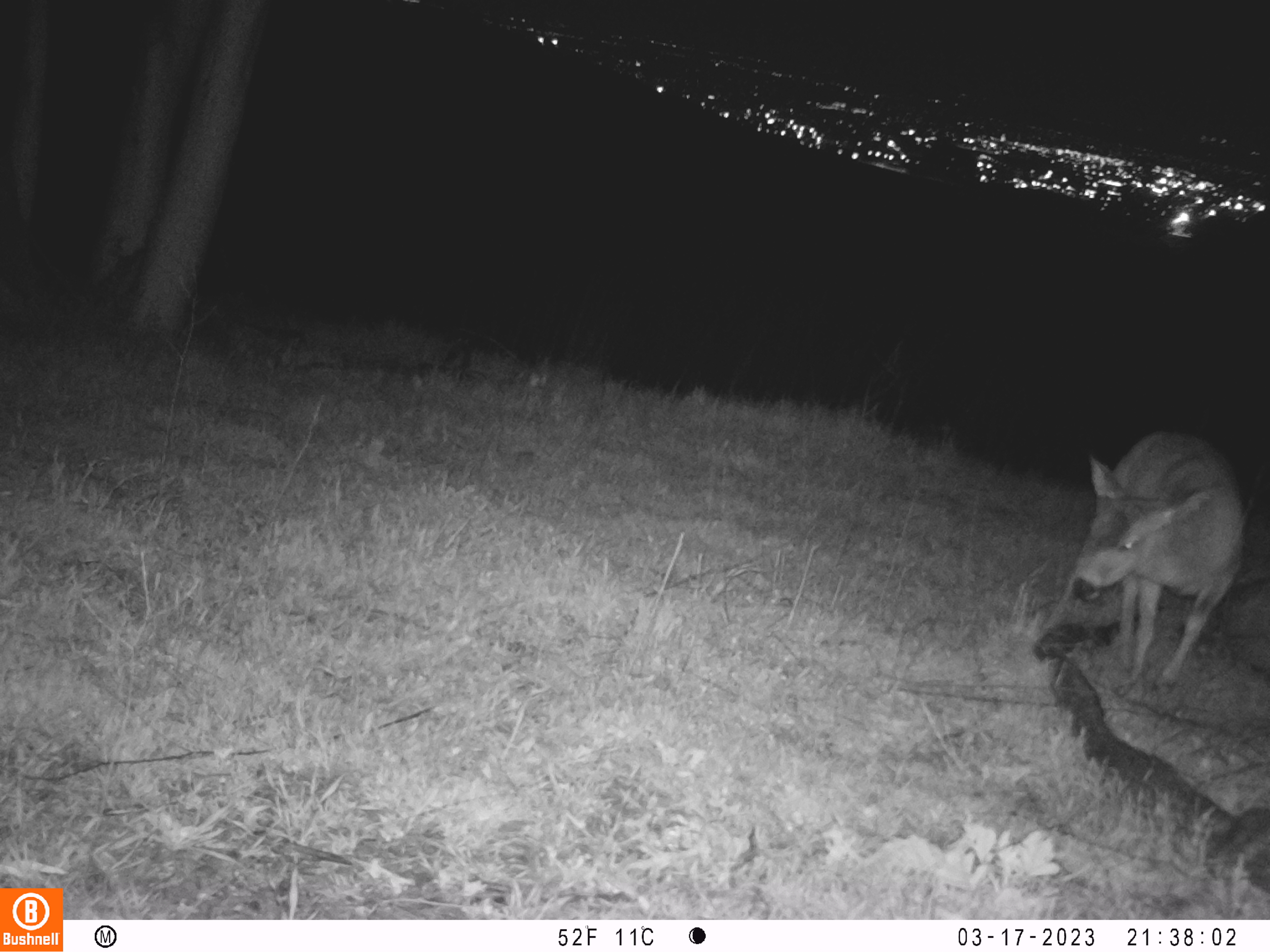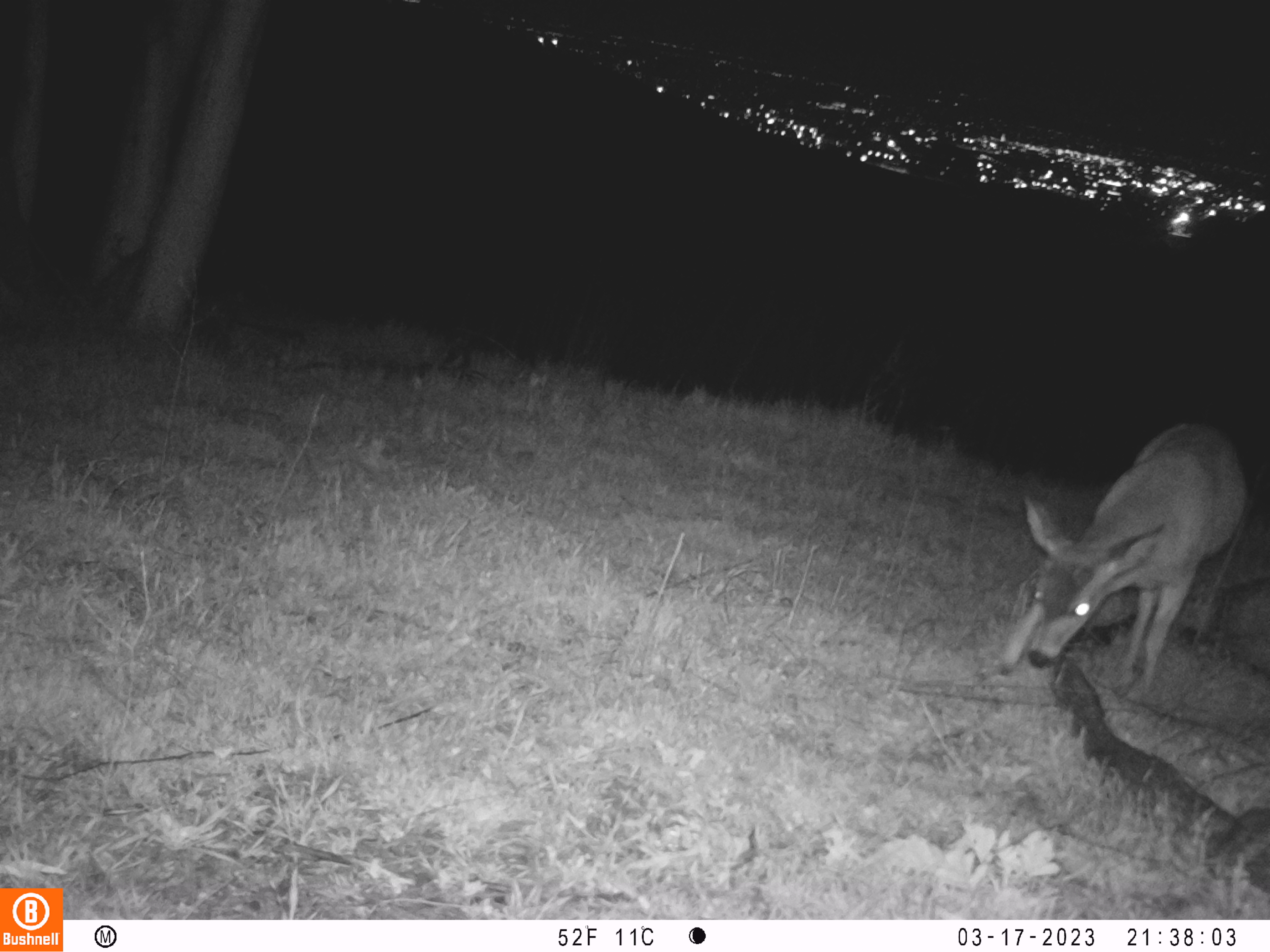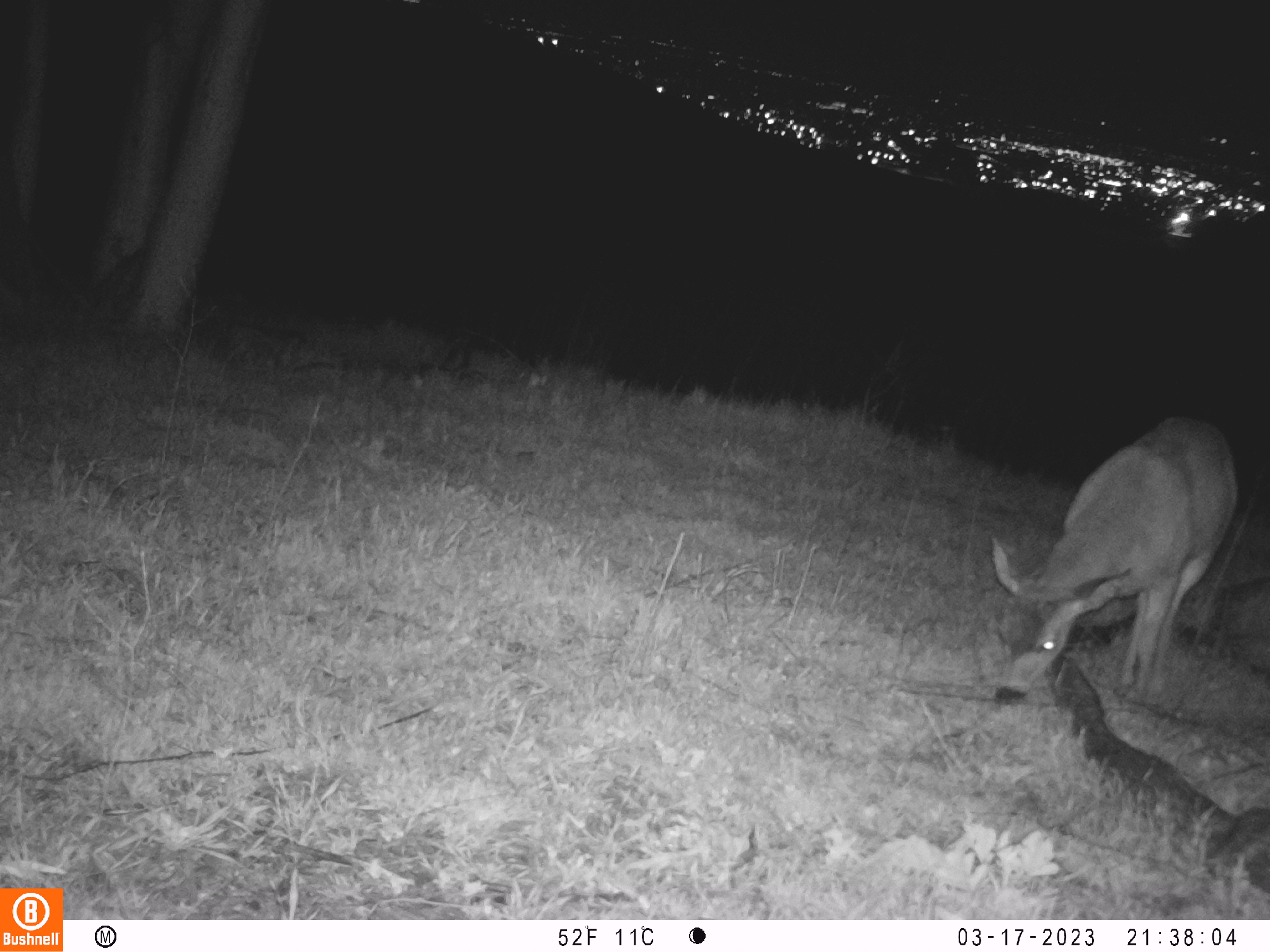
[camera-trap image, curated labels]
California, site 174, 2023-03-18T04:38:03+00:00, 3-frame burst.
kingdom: Animalia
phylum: Chordata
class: Mammalia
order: Artiodactyla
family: Cervidae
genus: Odocoileus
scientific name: Odocoileus hemionus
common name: mule deer